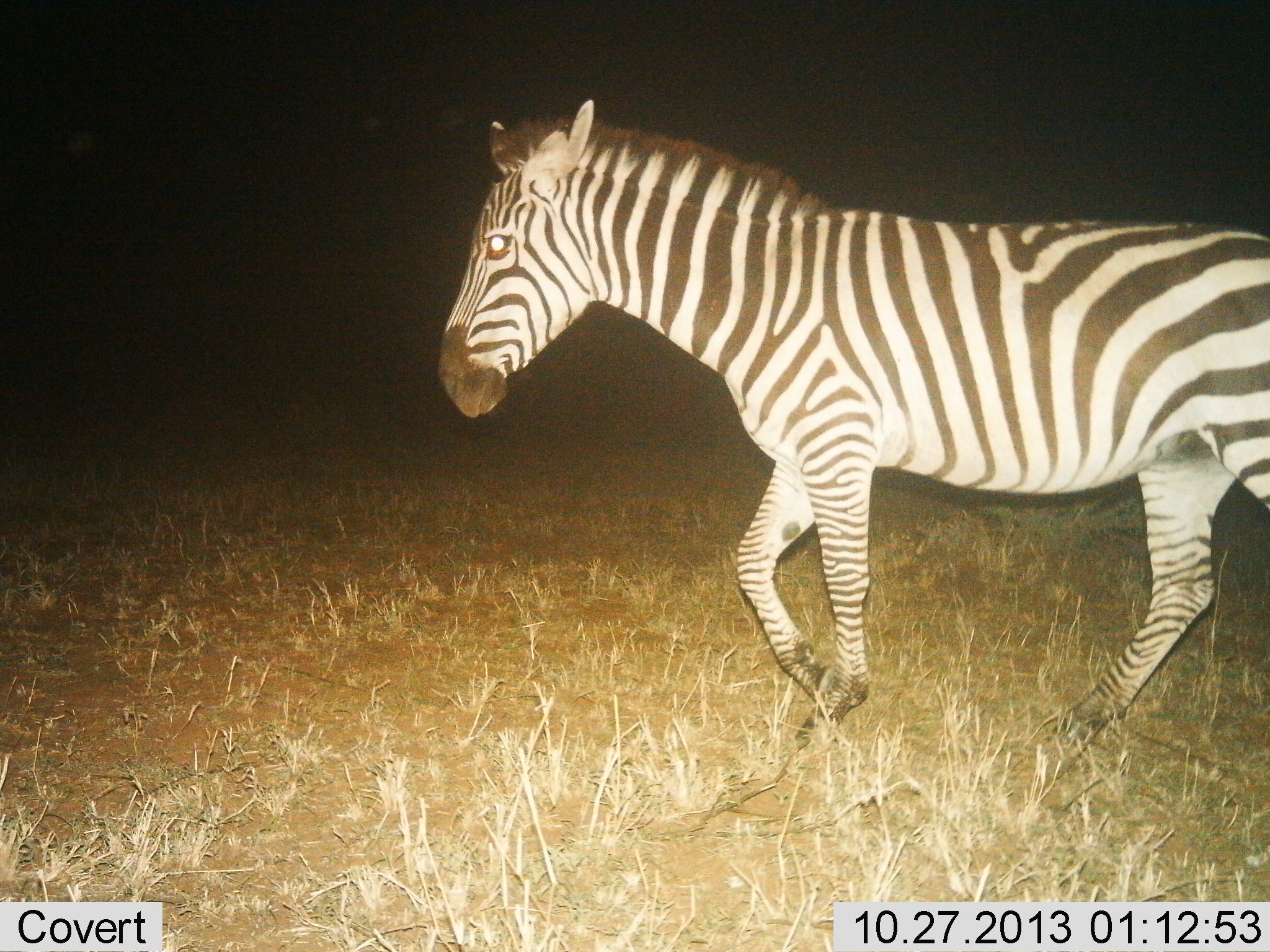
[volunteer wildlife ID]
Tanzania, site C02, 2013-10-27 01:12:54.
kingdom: Animalia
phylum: Chordata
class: Mammalia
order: Perissodactyla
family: Equidae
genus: Equus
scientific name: Equus quagga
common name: plains zebra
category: zebra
Zebra (plains zebra) (Equus quagga), count 1. Behavior (volunteer vote fractions): standing 10%, resting 0%, moving 90%, interacting 0%. Young present (vote fraction): 0%. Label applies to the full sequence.